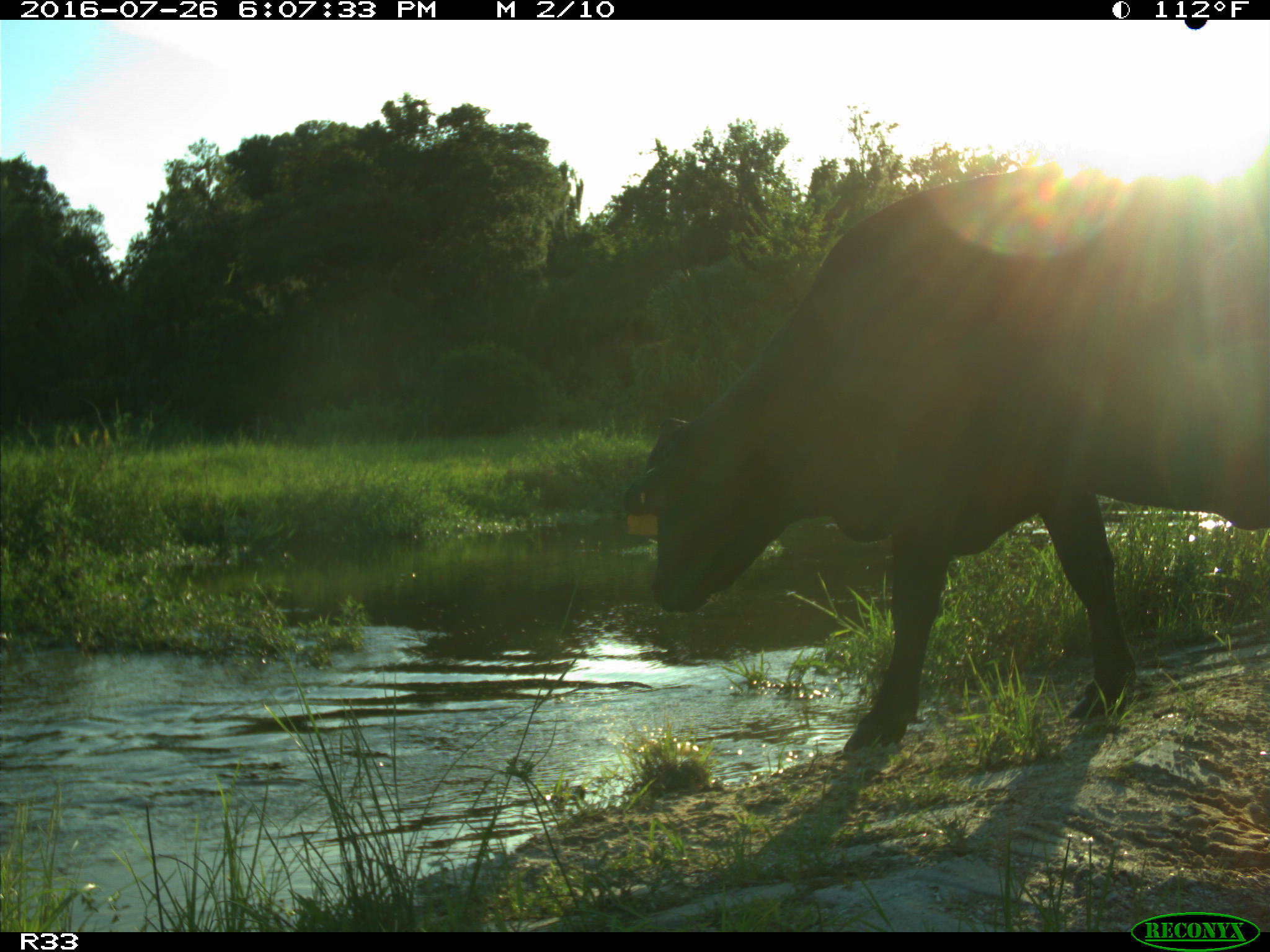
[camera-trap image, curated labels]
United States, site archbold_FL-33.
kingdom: Animalia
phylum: Chordata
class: Mammalia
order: Artiodactyla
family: Bovidae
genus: Bos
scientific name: Bos taurus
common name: domestic cow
Bos taurus (domestic cow).